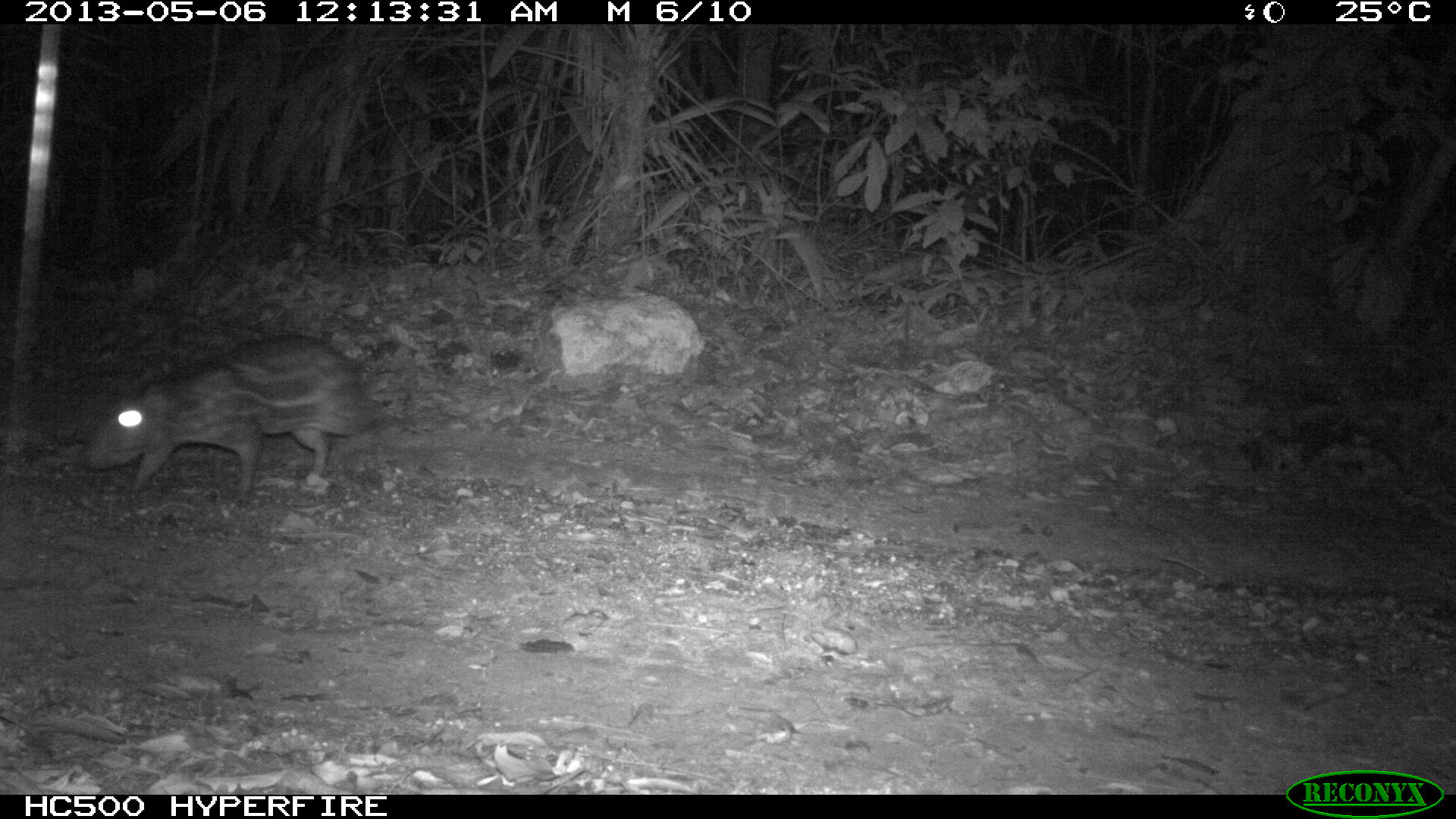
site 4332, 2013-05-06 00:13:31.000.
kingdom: Animalia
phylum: Chordata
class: Mammalia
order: Rodentia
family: Cuniculidae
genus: Cuniculus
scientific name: Cuniculus paca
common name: lowland paca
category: agouti paca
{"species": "agouti paca (lowland paca) (Cuniculus paca)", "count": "1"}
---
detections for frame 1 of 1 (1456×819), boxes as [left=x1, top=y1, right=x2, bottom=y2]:
agouti paca: [left=77, top=333, right=392, bottom=495]